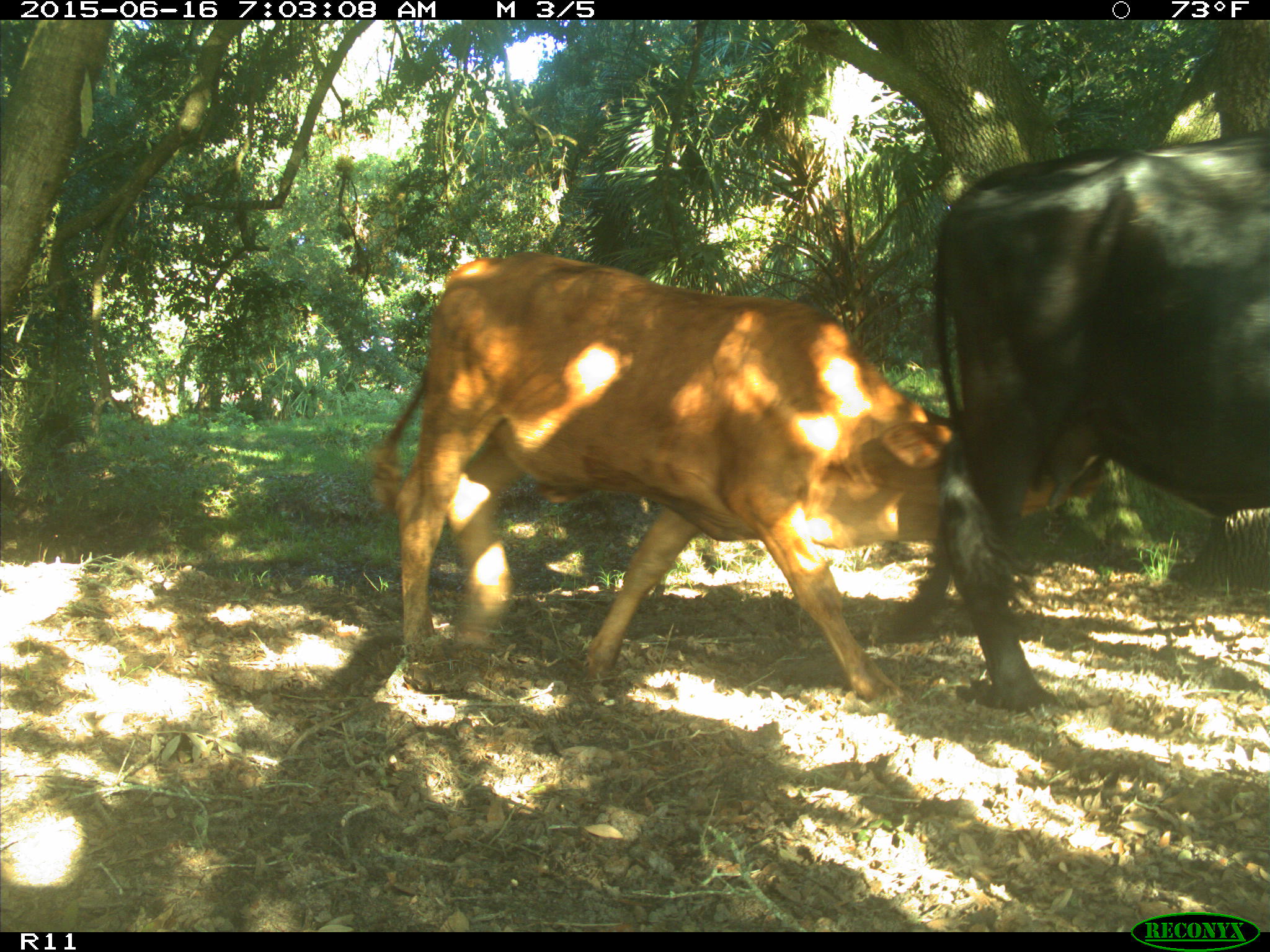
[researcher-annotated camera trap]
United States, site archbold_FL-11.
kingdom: Animalia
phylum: Chordata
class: Mammalia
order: Artiodactyla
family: Bovidae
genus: Bos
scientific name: Bos taurus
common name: domestic cow